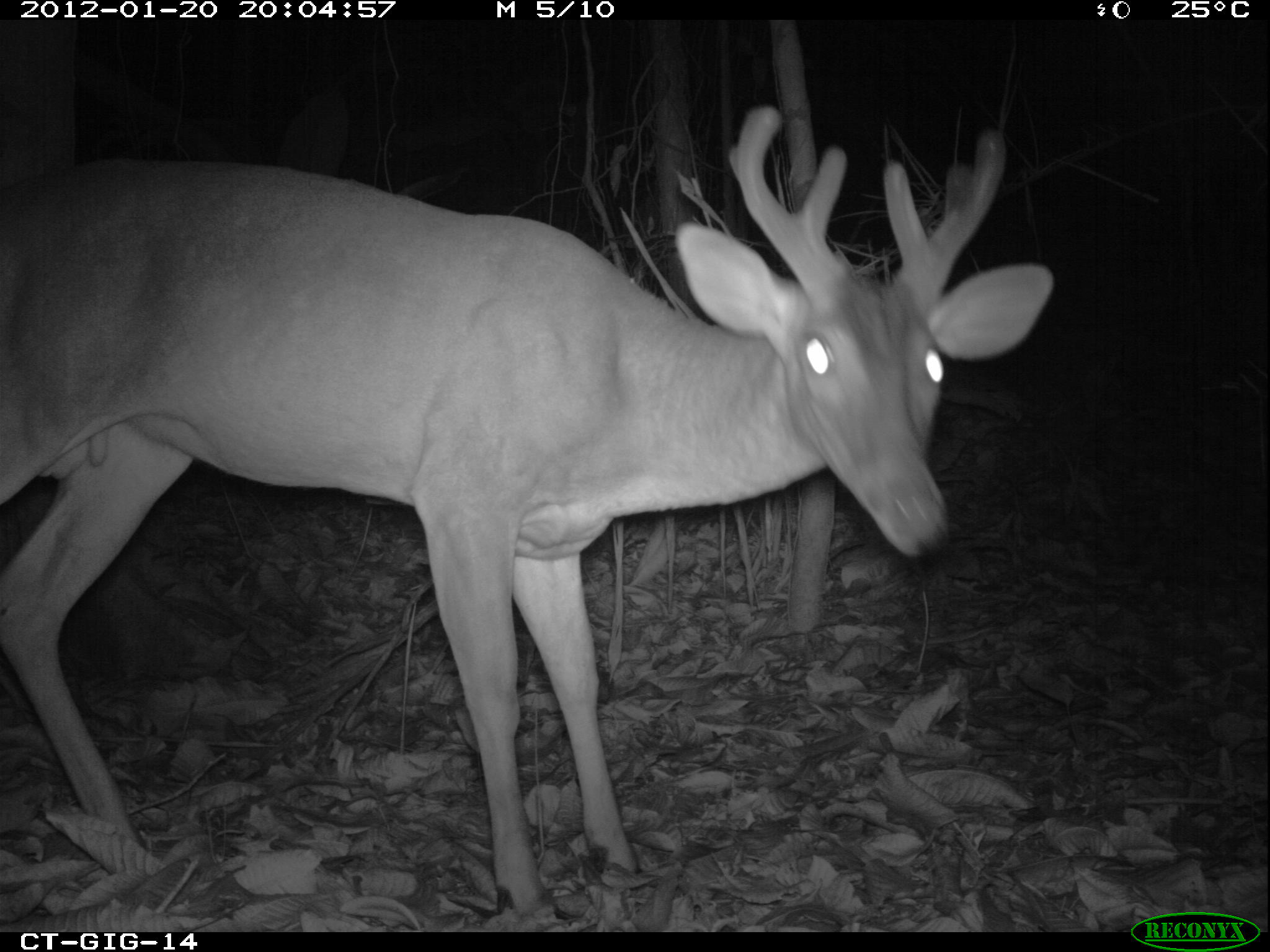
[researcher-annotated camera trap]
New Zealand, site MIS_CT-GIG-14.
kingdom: Animalia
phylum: Chordata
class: Mammalia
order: Artiodactyla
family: Cervidae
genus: Odocoileus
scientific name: Odocoileus virginianus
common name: white-tailed deer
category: white tailed deer